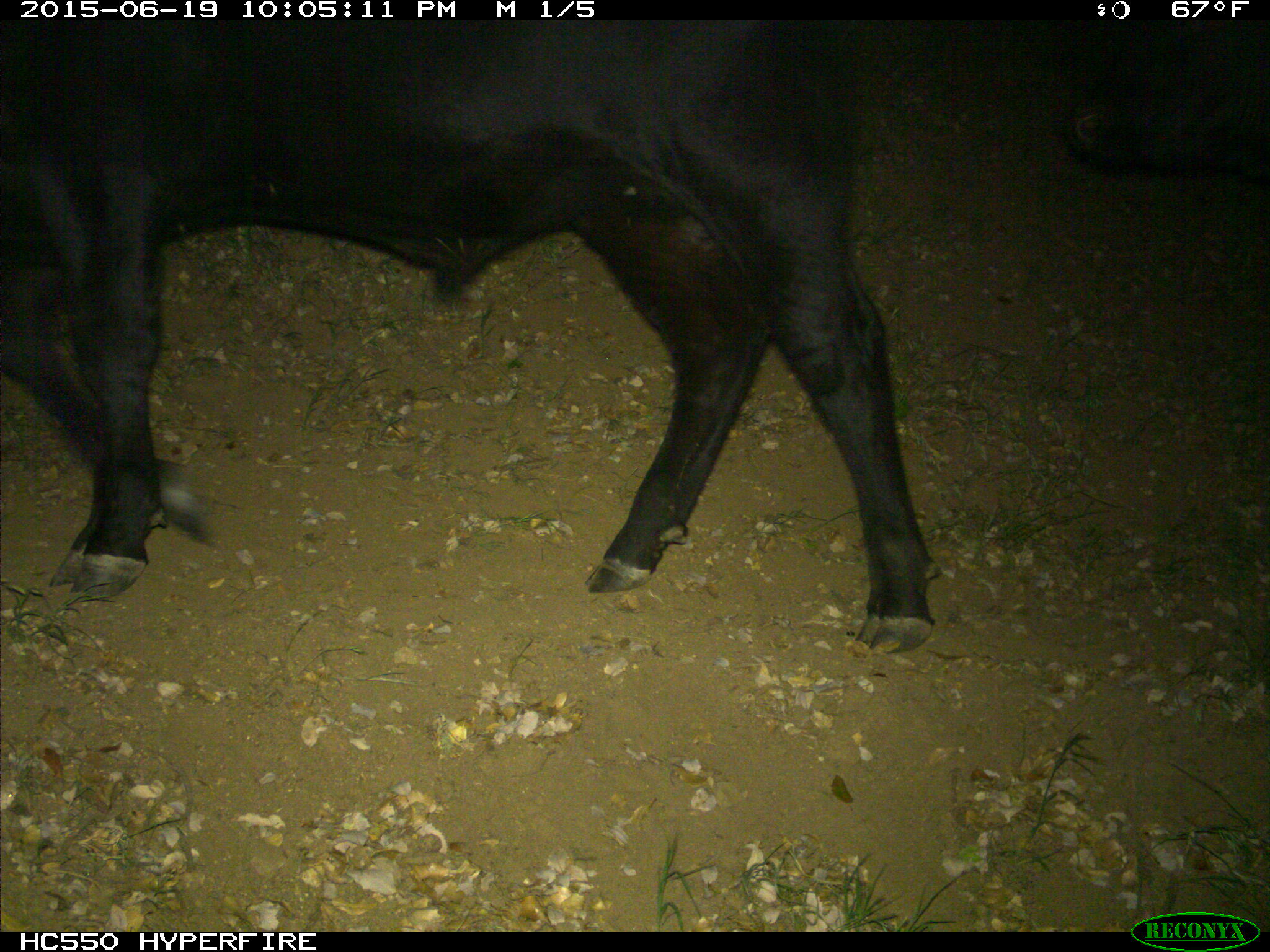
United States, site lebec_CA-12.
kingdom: Animalia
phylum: Chordata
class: Mammalia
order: Artiodactyla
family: Bovidae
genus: Bos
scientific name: Bos taurus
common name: domestic cow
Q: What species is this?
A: Bos taurus (domestic cow).